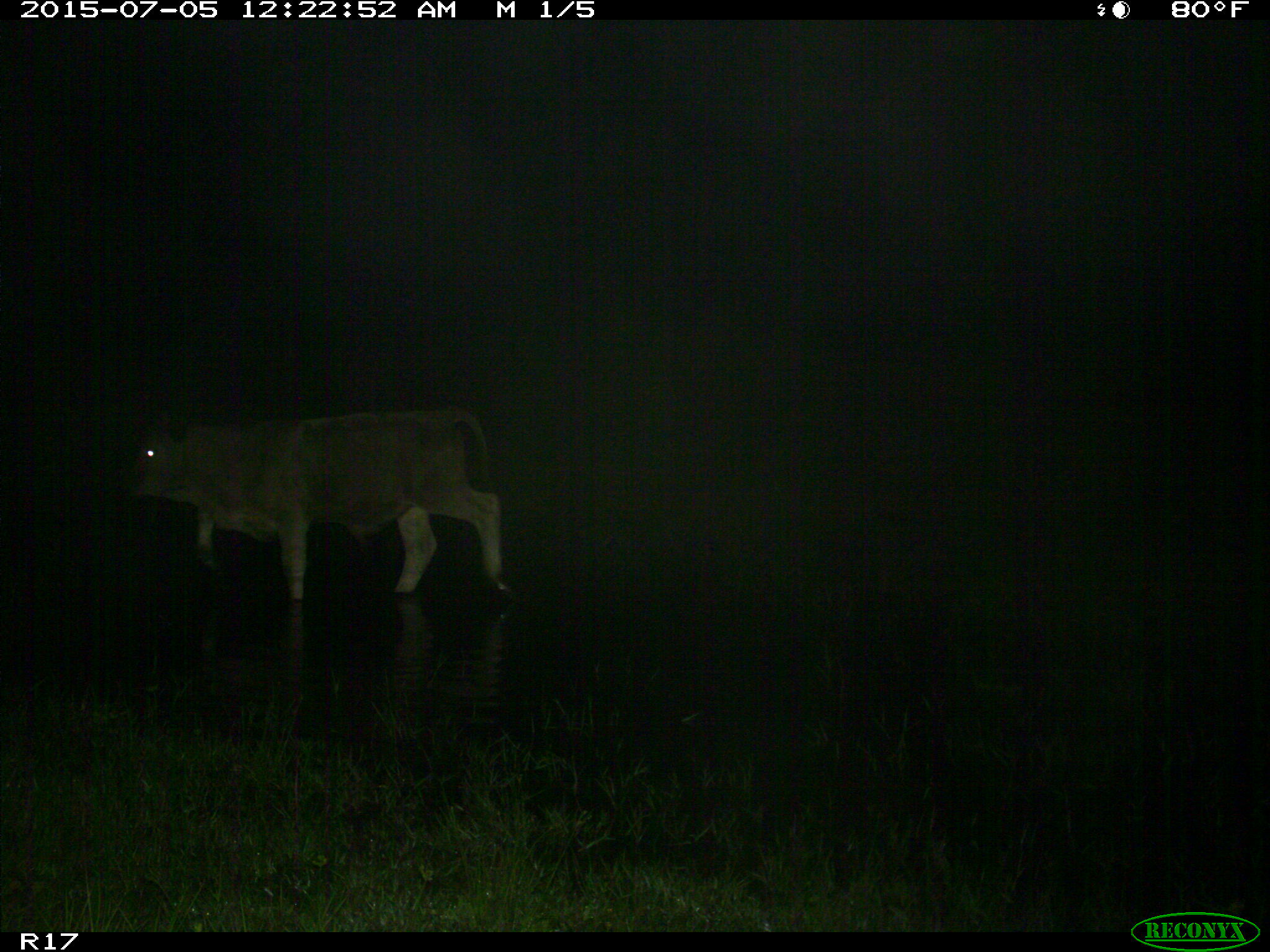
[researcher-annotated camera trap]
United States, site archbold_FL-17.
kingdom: Animalia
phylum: Chordata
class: Mammalia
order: Artiodactyla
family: Bovidae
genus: Bos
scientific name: Bos taurus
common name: domestic cow